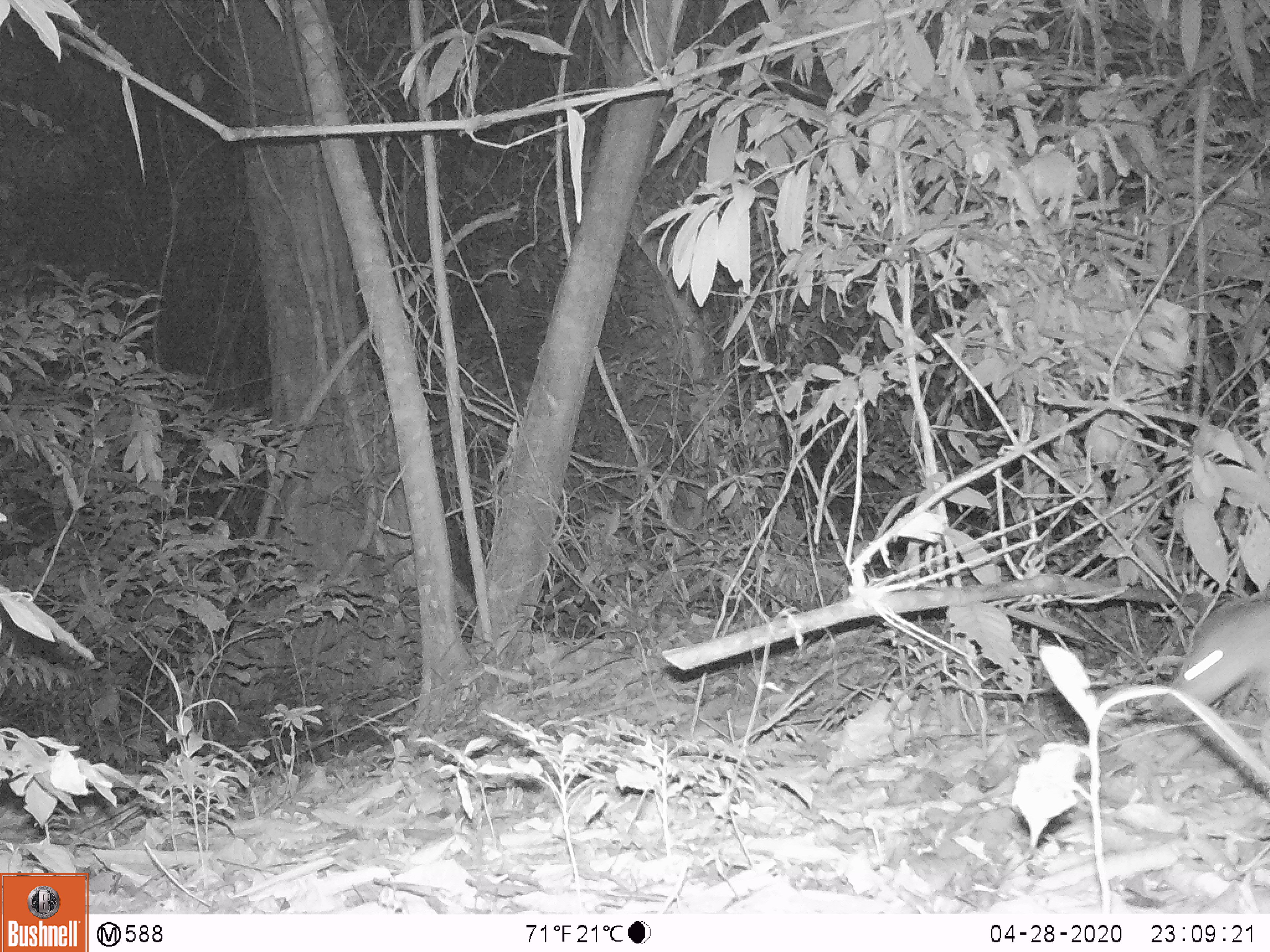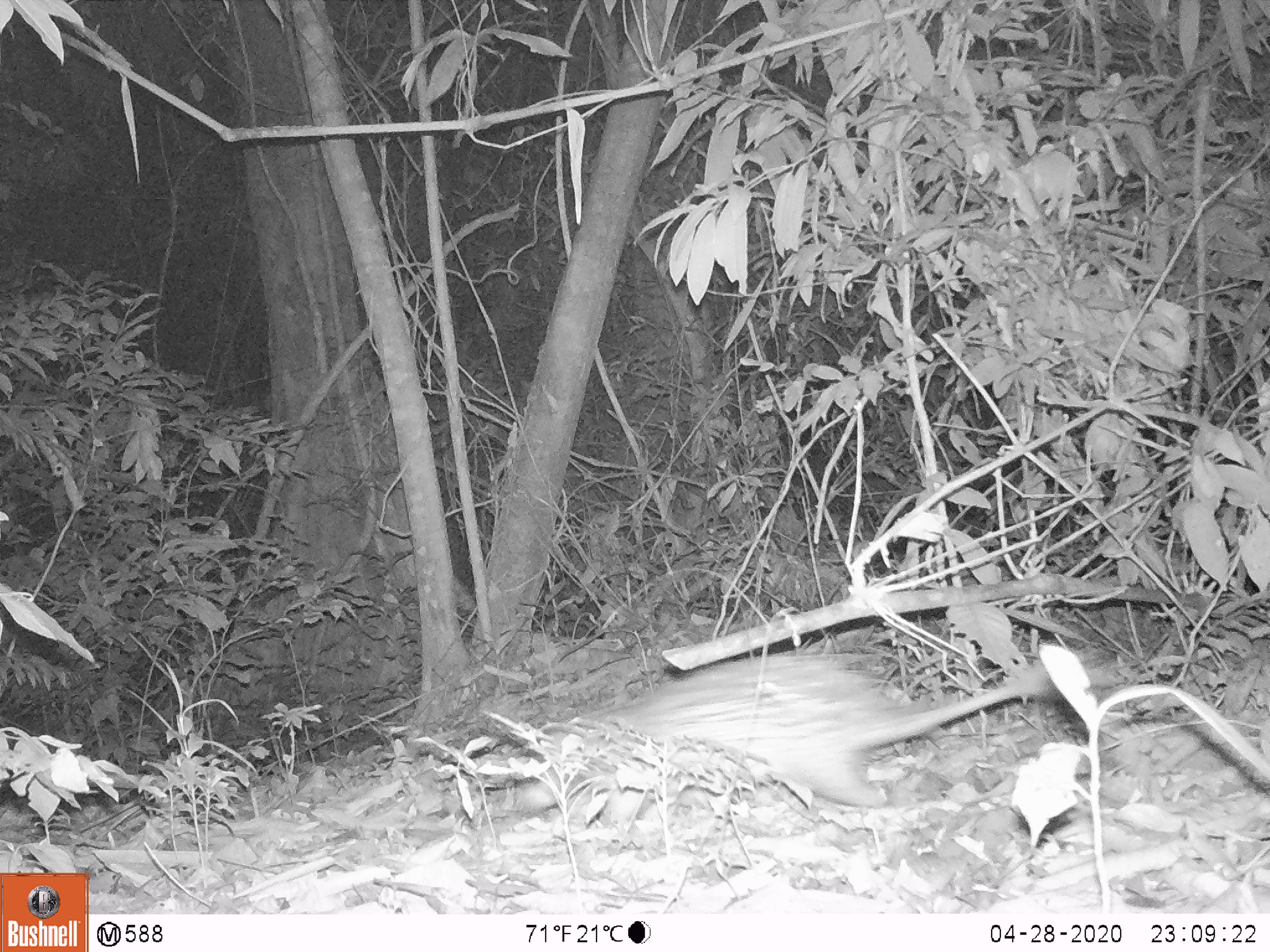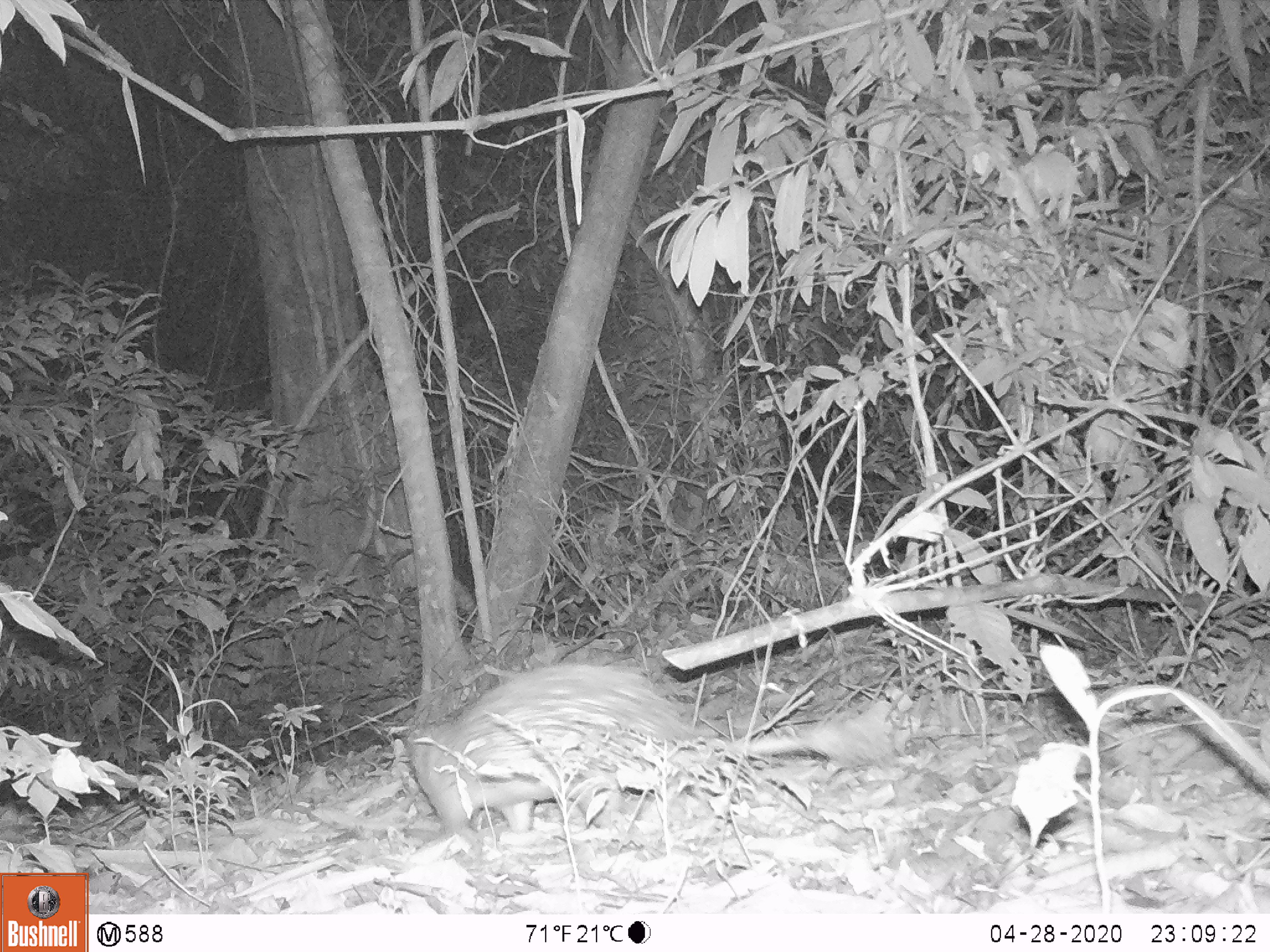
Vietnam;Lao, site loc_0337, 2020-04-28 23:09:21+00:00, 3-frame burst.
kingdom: Animalia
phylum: Chordata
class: Mammalia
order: Rodentia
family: Hystricidae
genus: Atherurus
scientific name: Atherurus macrourus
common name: asiatic brush-tailed porcupine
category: asiatic brush tailed porcupine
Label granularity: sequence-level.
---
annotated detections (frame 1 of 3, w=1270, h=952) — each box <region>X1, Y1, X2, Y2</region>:
asiatic brush tailed porcupine: <region>1153, 587, 1270, 719</region>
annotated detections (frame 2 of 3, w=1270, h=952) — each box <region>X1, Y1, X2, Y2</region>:
asiatic brush tailed porcupine: <region>517, 647, 1052, 809</region>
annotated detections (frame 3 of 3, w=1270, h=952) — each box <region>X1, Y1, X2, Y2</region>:
asiatic brush tailed porcupine: <region>404, 659, 896, 838</region>